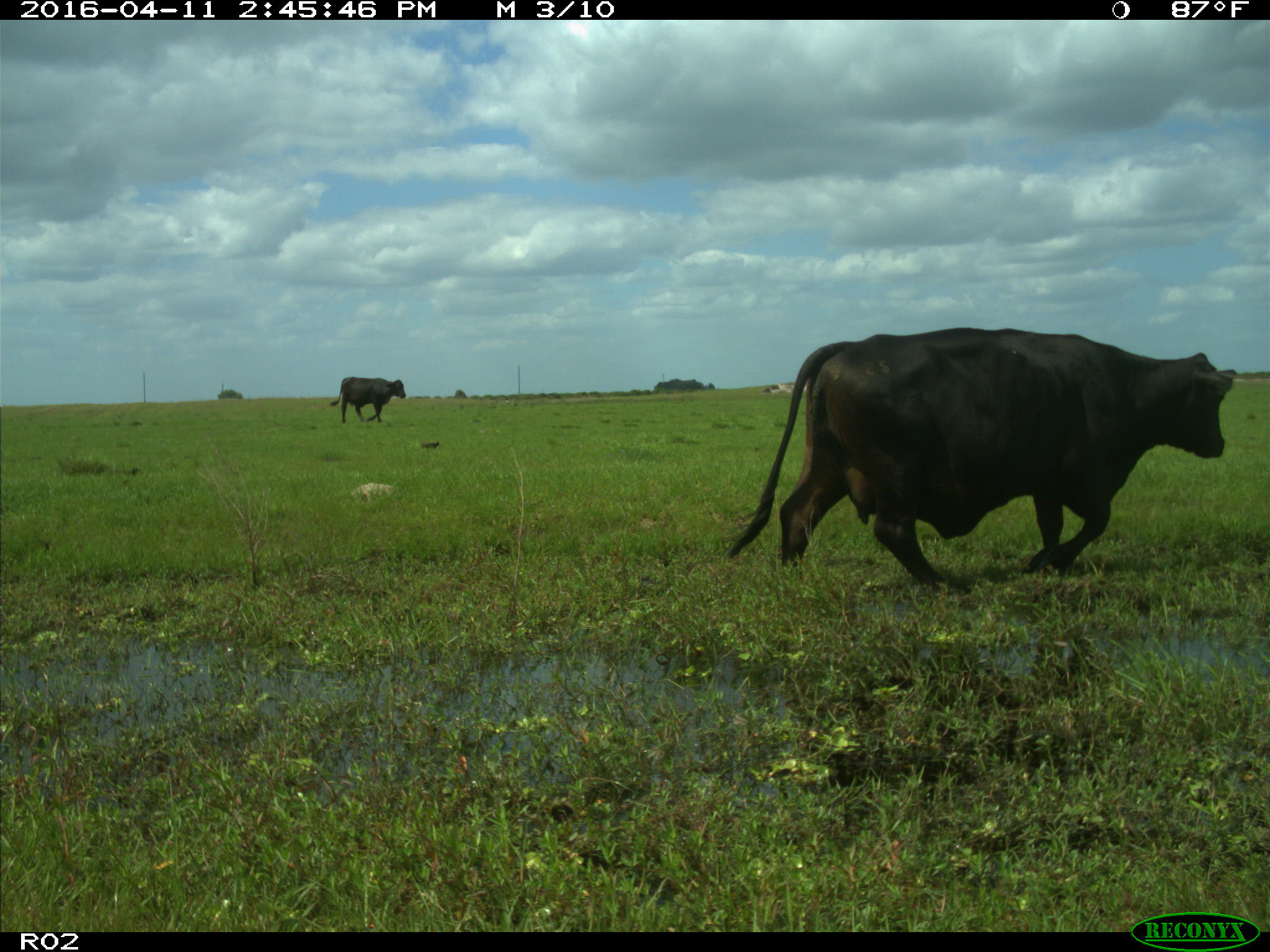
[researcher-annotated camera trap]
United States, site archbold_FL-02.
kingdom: Animalia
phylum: Chordata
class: Mammalia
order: Artiodactyla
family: Bovidae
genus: Bos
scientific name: Bos taurus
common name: domestic cow